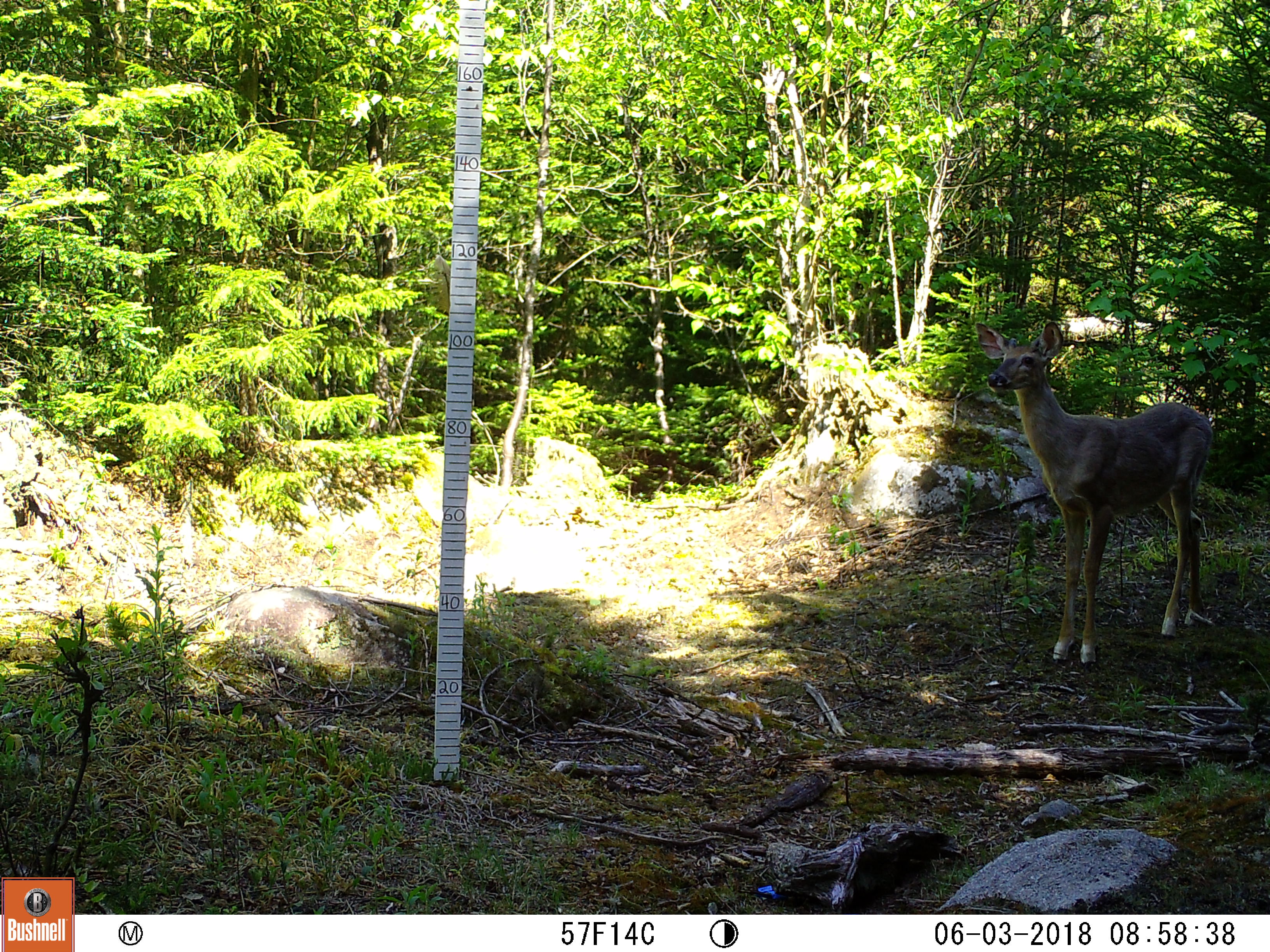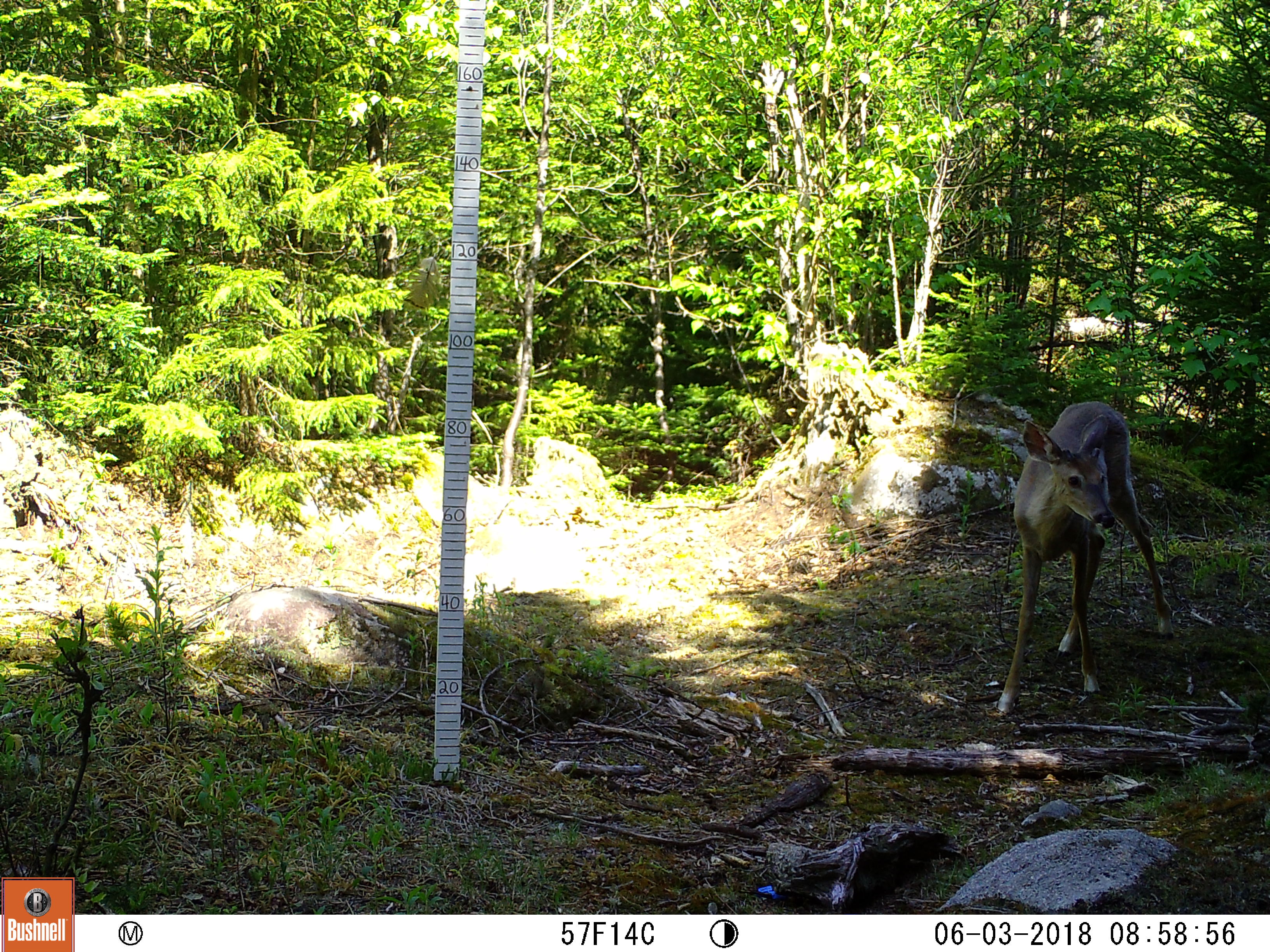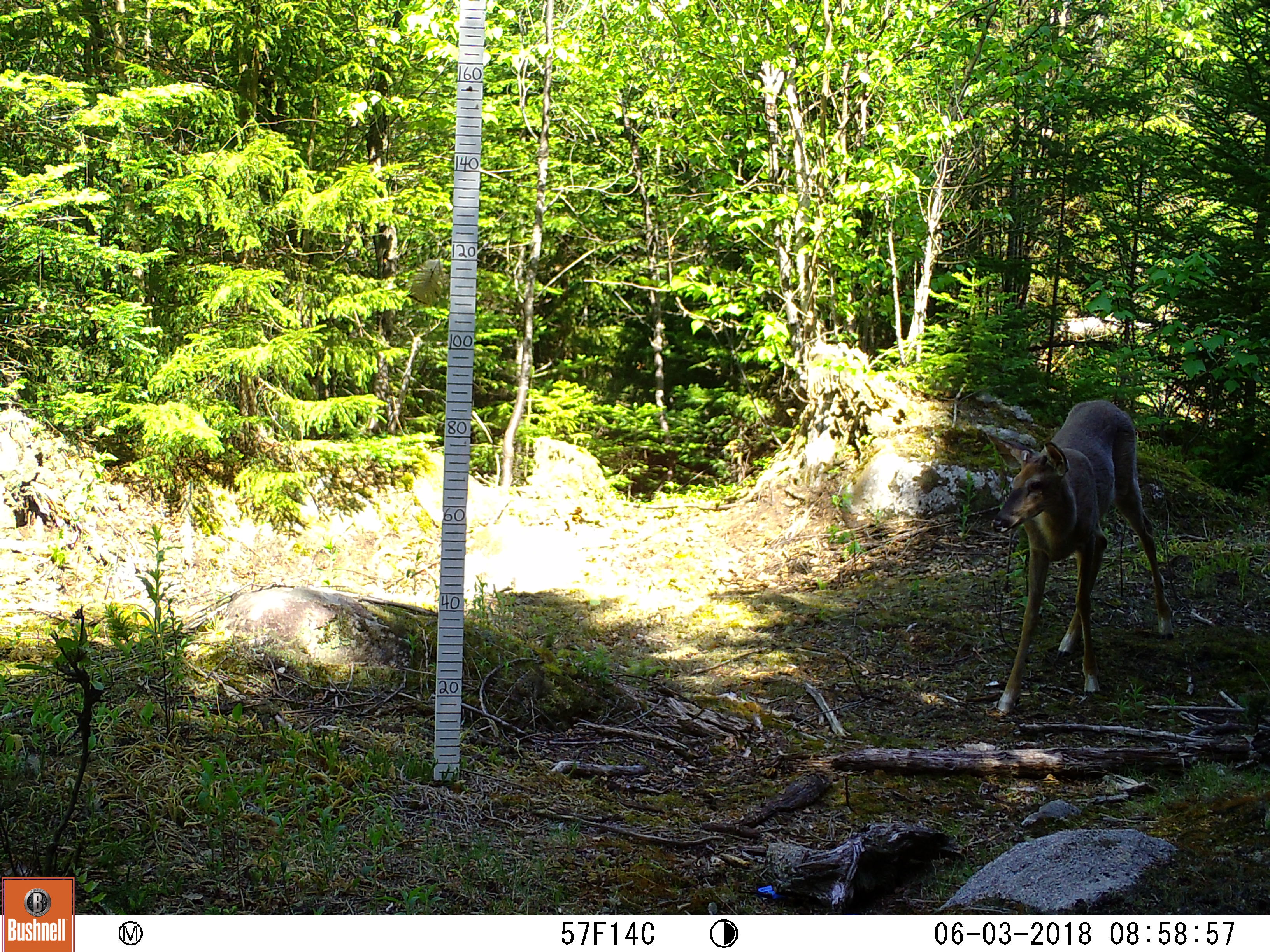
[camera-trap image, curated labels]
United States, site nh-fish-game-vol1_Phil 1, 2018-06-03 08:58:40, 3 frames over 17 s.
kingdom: Animalia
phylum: Chordata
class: Mammalia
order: Artiodactyla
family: Cervidae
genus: Odocoileus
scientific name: Odocoileus virginianus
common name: white-tailed deer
White-tailed deer (Odocoileus virginianus).